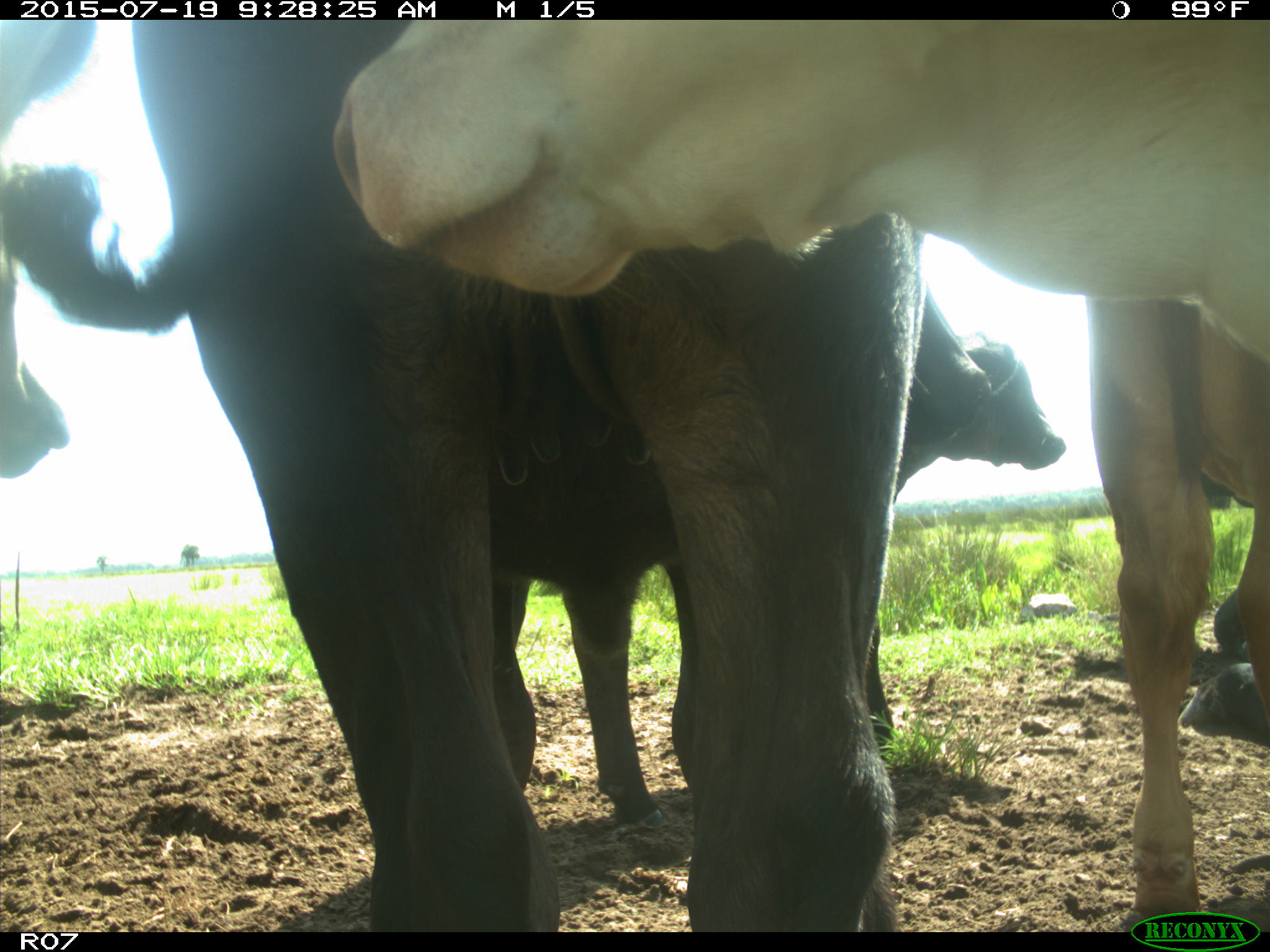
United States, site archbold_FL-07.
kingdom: Animalia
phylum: Chordata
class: Mammalia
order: Artiodactyla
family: Bovidae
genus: Bos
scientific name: Bos taurus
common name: domestic cow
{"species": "Bos taurus (domestic cow)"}